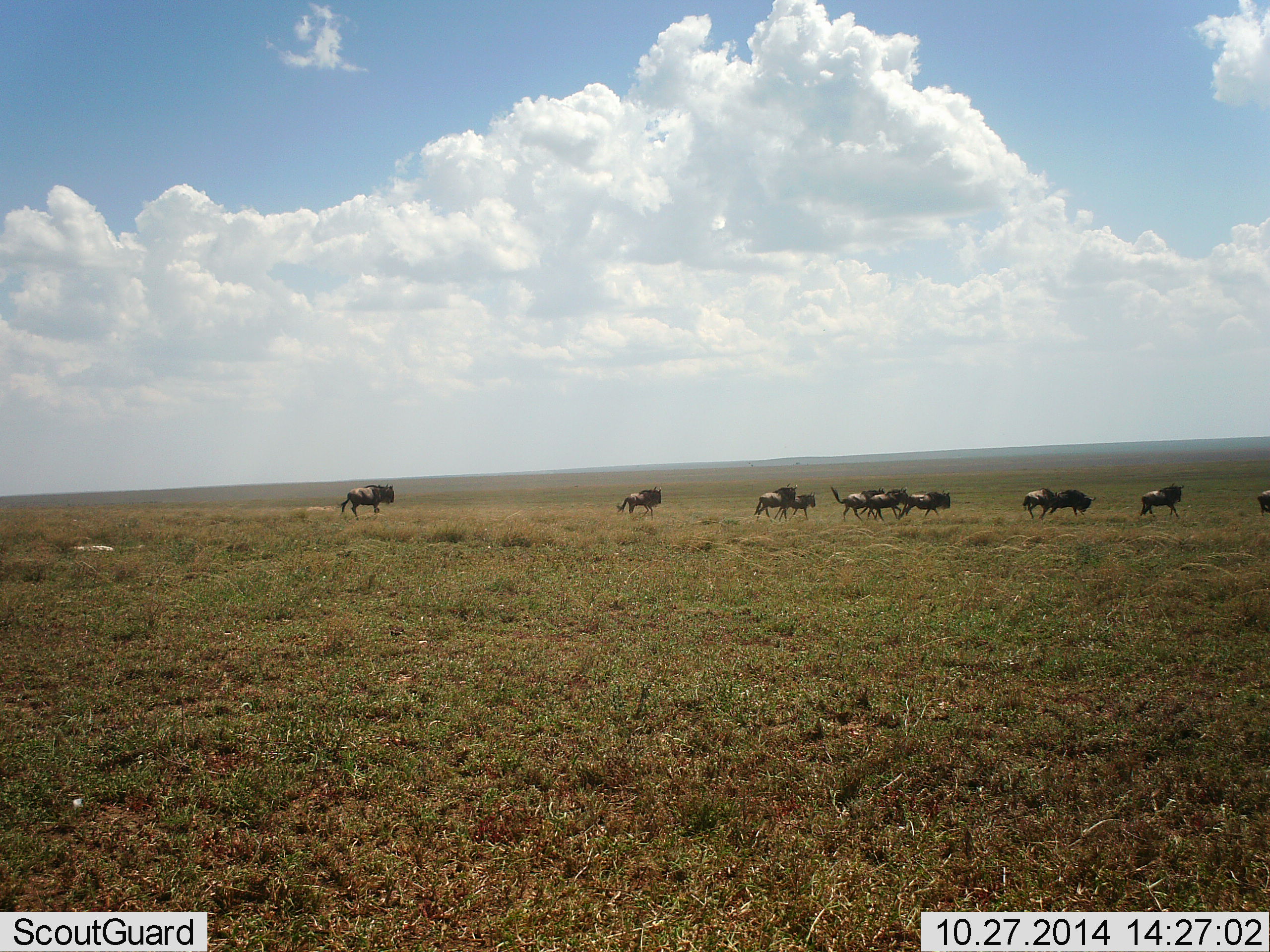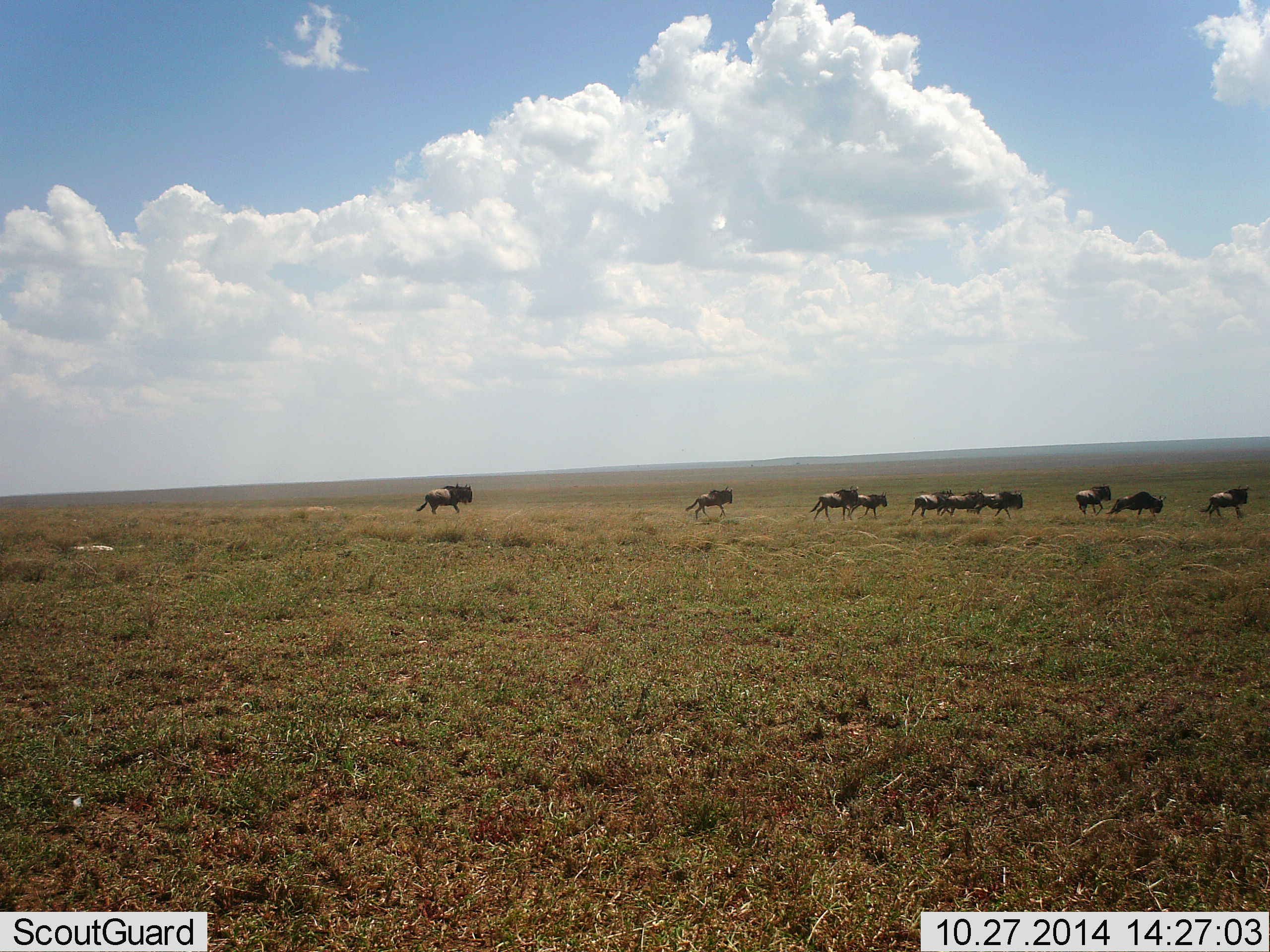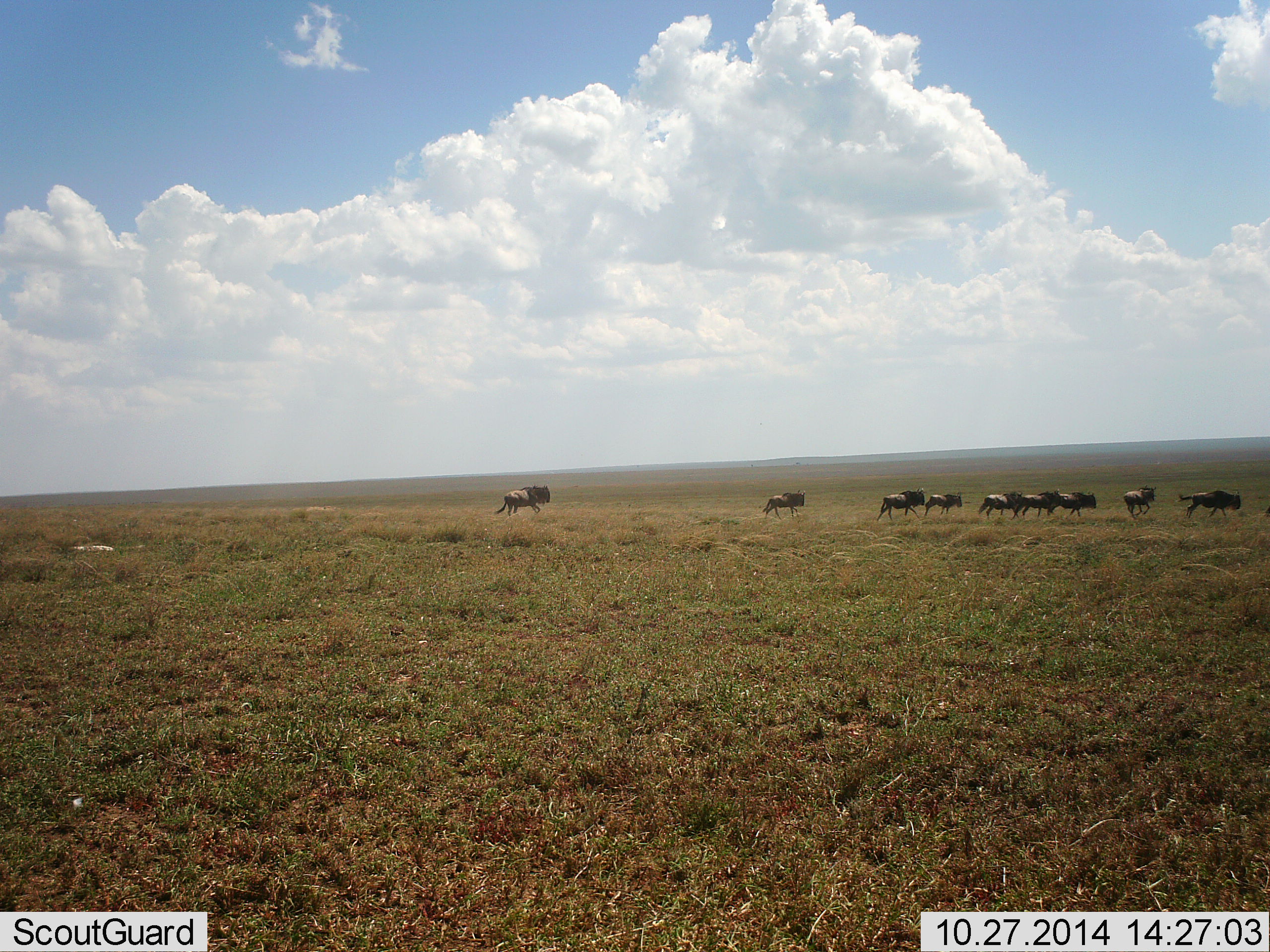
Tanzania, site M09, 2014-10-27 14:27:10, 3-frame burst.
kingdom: Animalia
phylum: Chordata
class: Mammalia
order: Artiodactyla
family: Bovidae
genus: Connochaetes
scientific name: Connochaetes taurinus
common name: blue wildebeest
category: wildebeest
Wildebeest (blue wildebeest) (Connochaetes taurinus), count 11-50. Behavior (volunteer vote fractions): standing 0%, resting 0%, moving 100%, interacting 0%. Young present (vote fraction): 0%. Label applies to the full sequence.